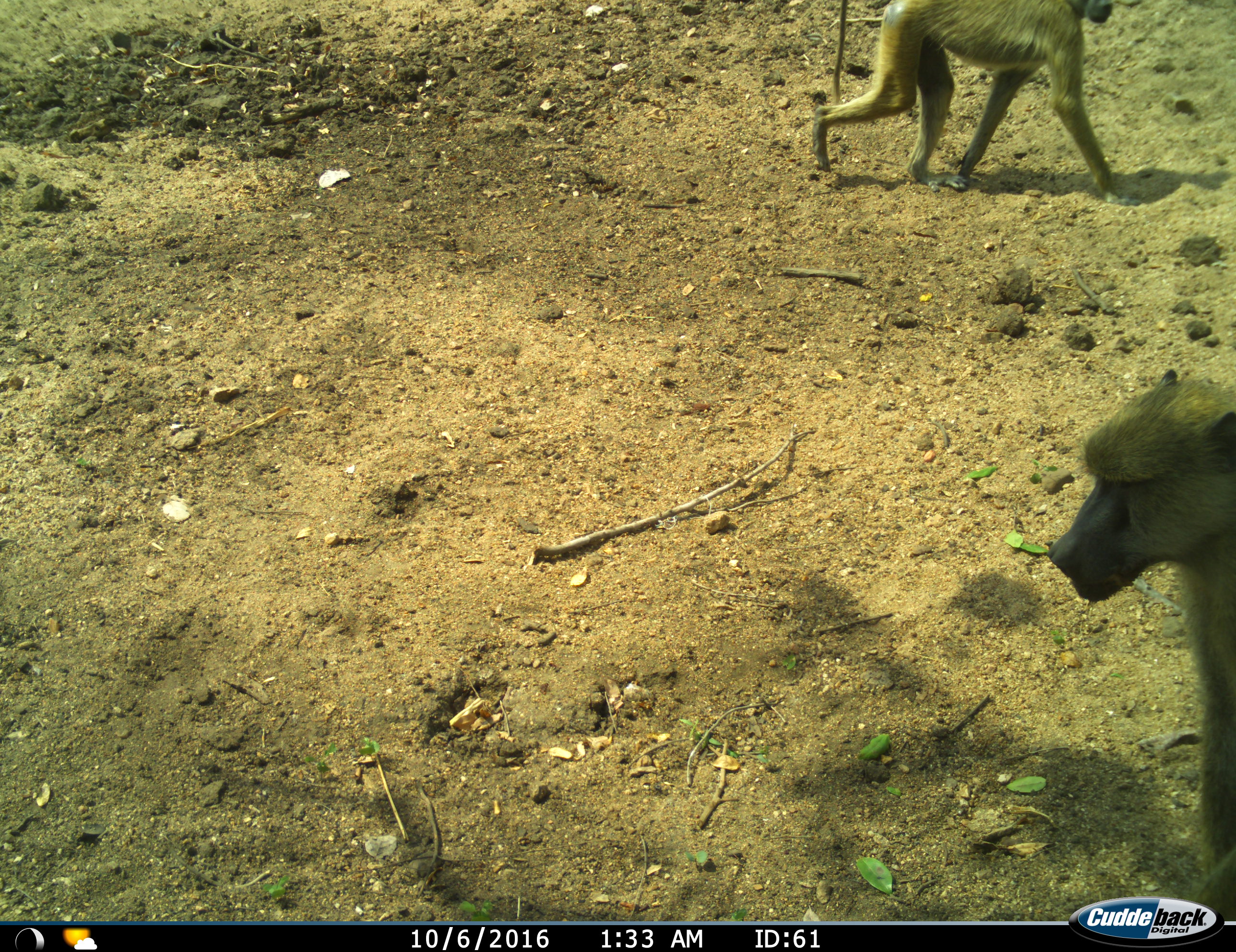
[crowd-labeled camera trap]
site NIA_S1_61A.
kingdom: Animalia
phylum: Chordata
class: Mammalia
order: Primates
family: Cercopithecidae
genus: Papio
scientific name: Papio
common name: baboon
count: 2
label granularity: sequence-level